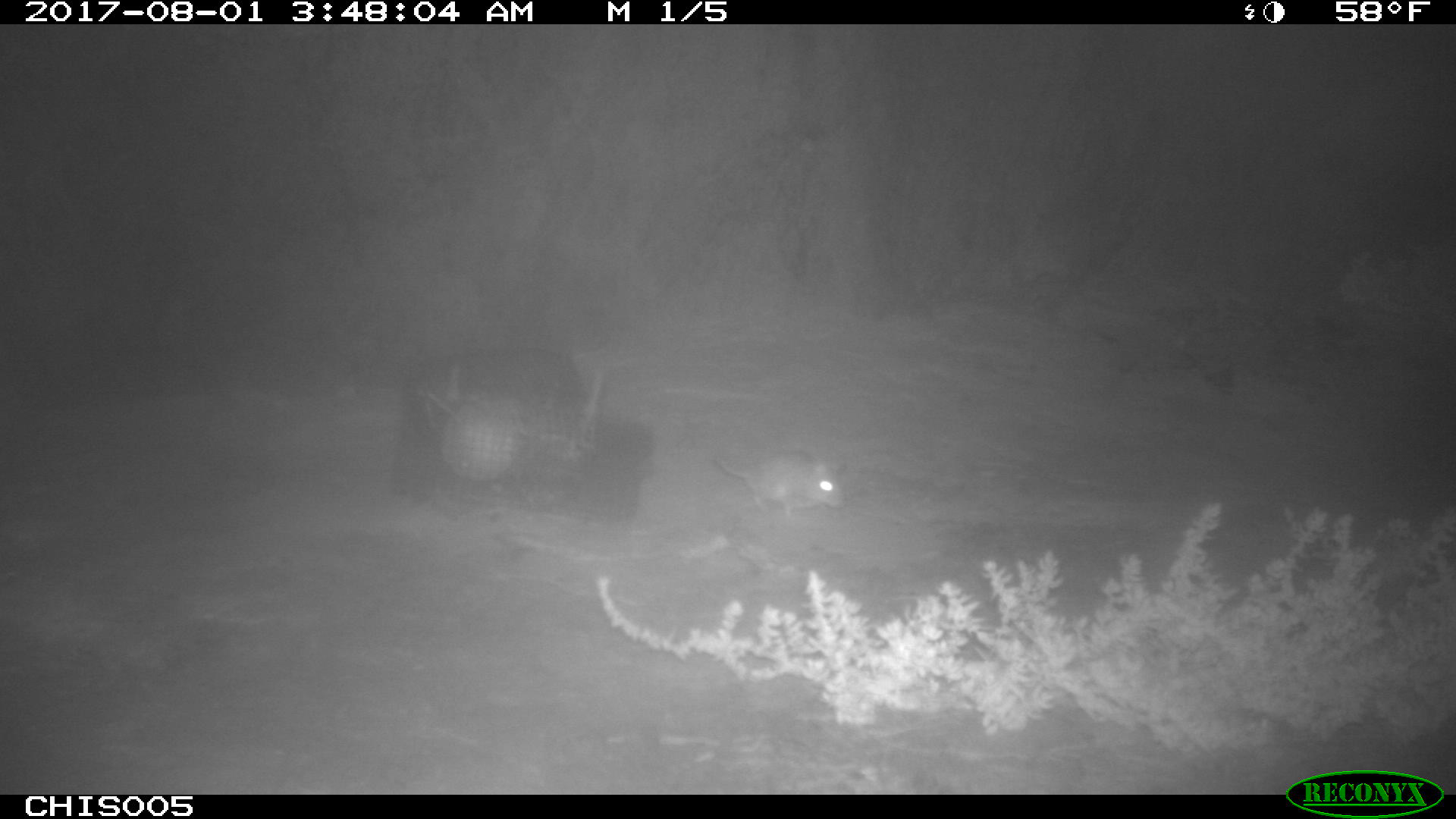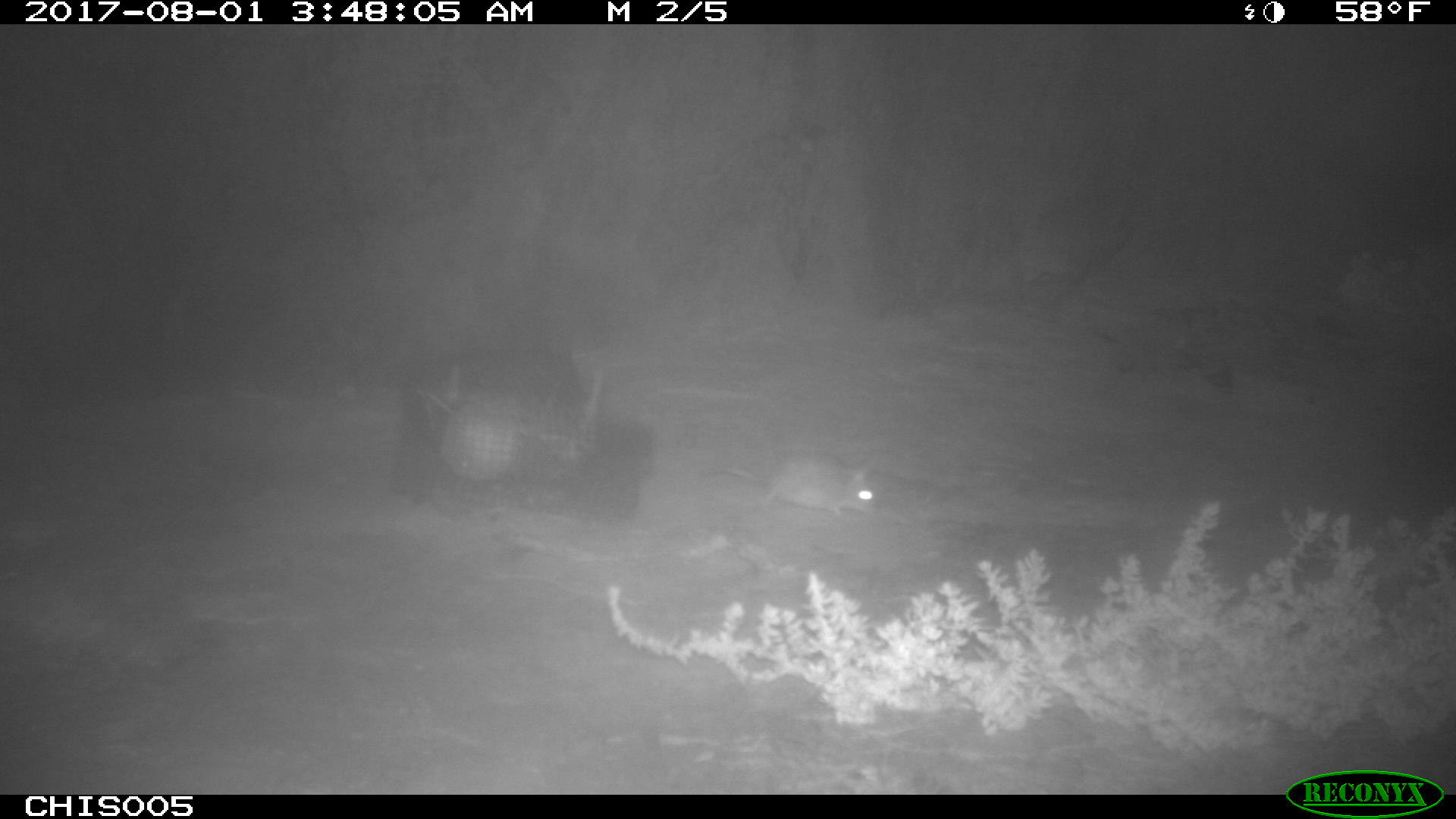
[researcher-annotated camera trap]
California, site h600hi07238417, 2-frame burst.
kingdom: Animalia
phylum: Chordata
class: Mammalia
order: Rodentia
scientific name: Rodentia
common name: rodent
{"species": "rodent (Rodentia)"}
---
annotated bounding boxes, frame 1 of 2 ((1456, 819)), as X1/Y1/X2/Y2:
rodent: 713/434/844/518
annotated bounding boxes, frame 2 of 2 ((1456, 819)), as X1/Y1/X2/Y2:
rodent: 691/450/877/520